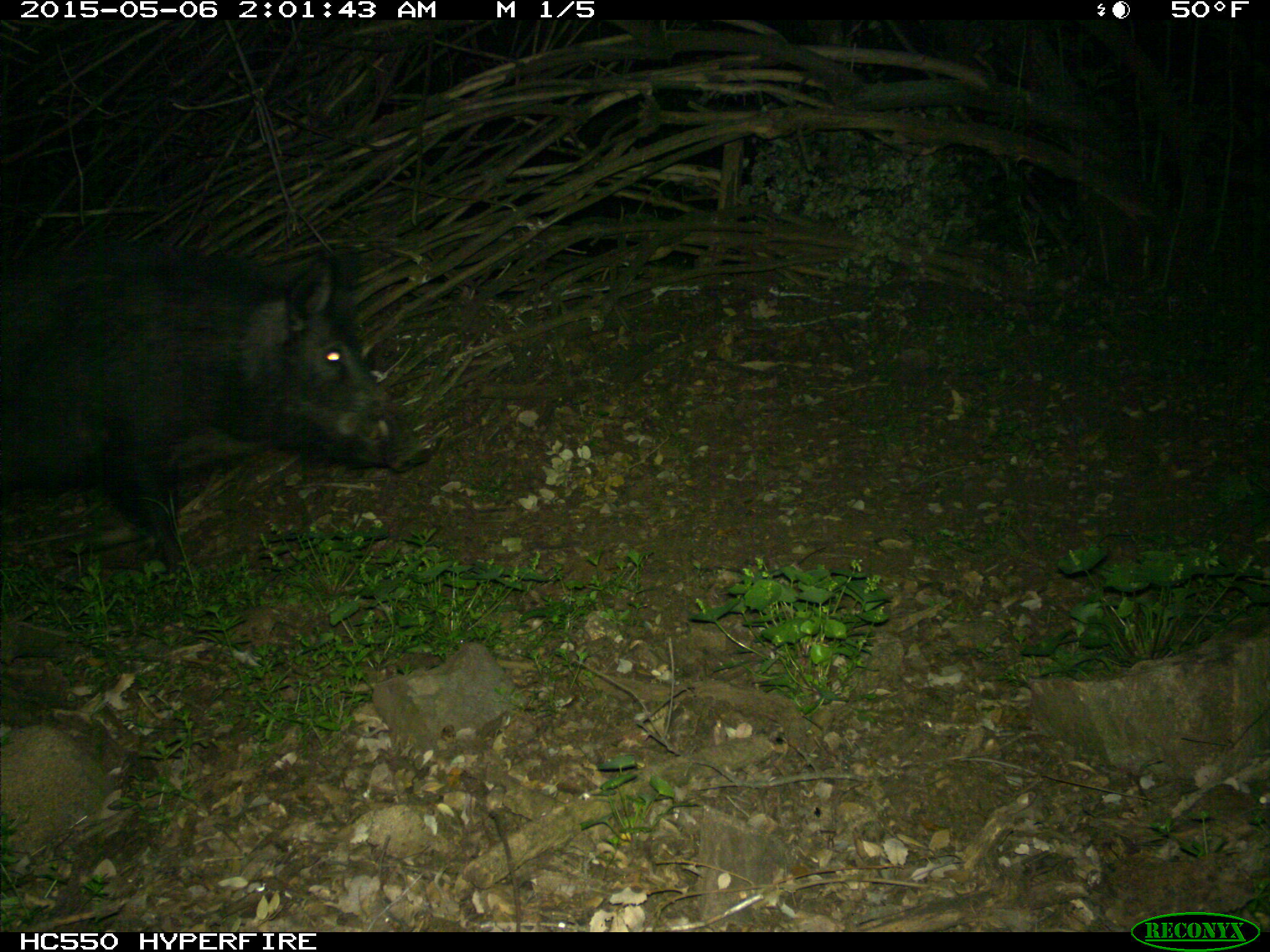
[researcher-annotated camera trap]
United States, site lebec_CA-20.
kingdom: Animalia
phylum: Chordata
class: Mammalia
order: Artiodactyla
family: Suidae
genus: Sus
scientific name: Sus scrofa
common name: wild boar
Sus scrofa (wild boar).